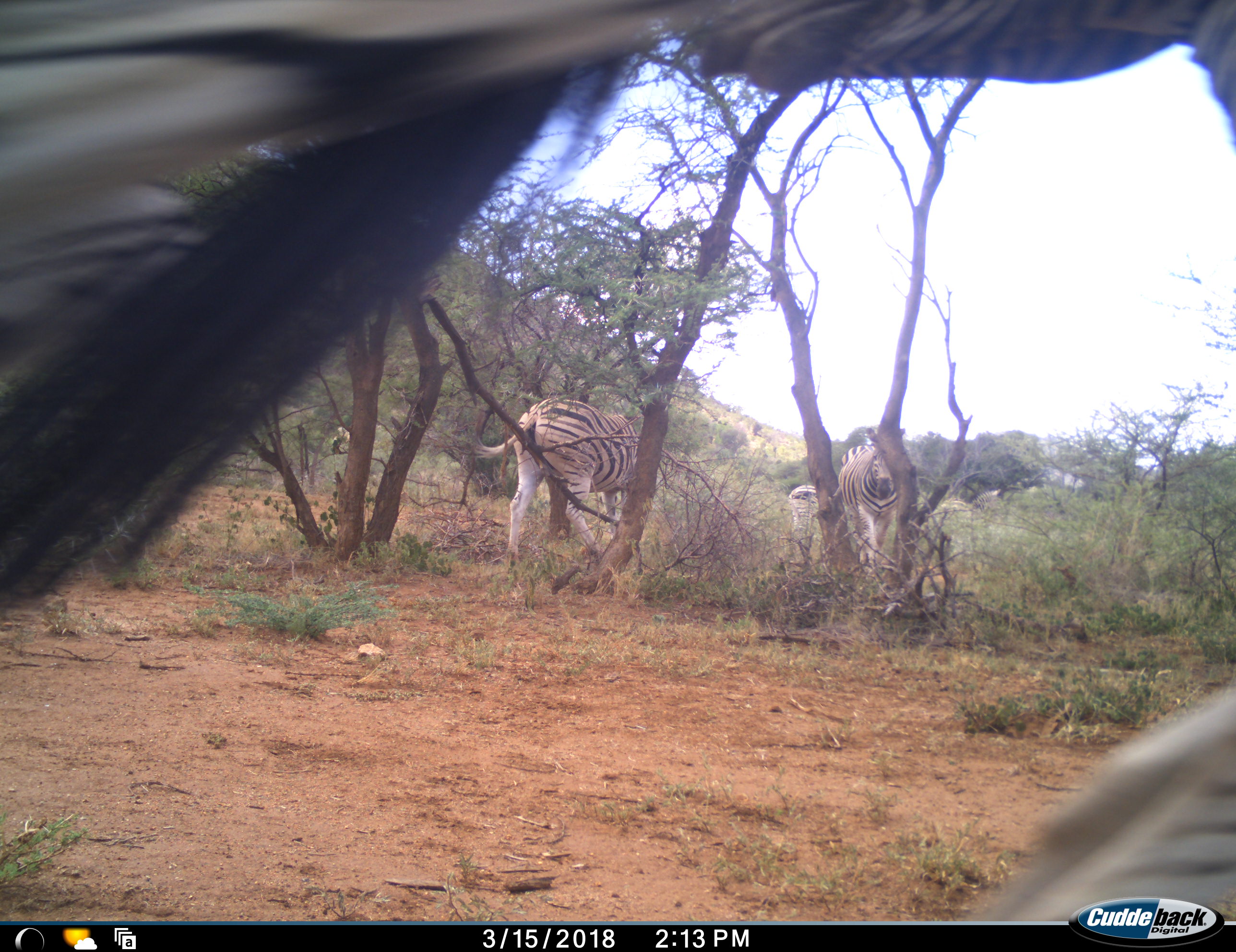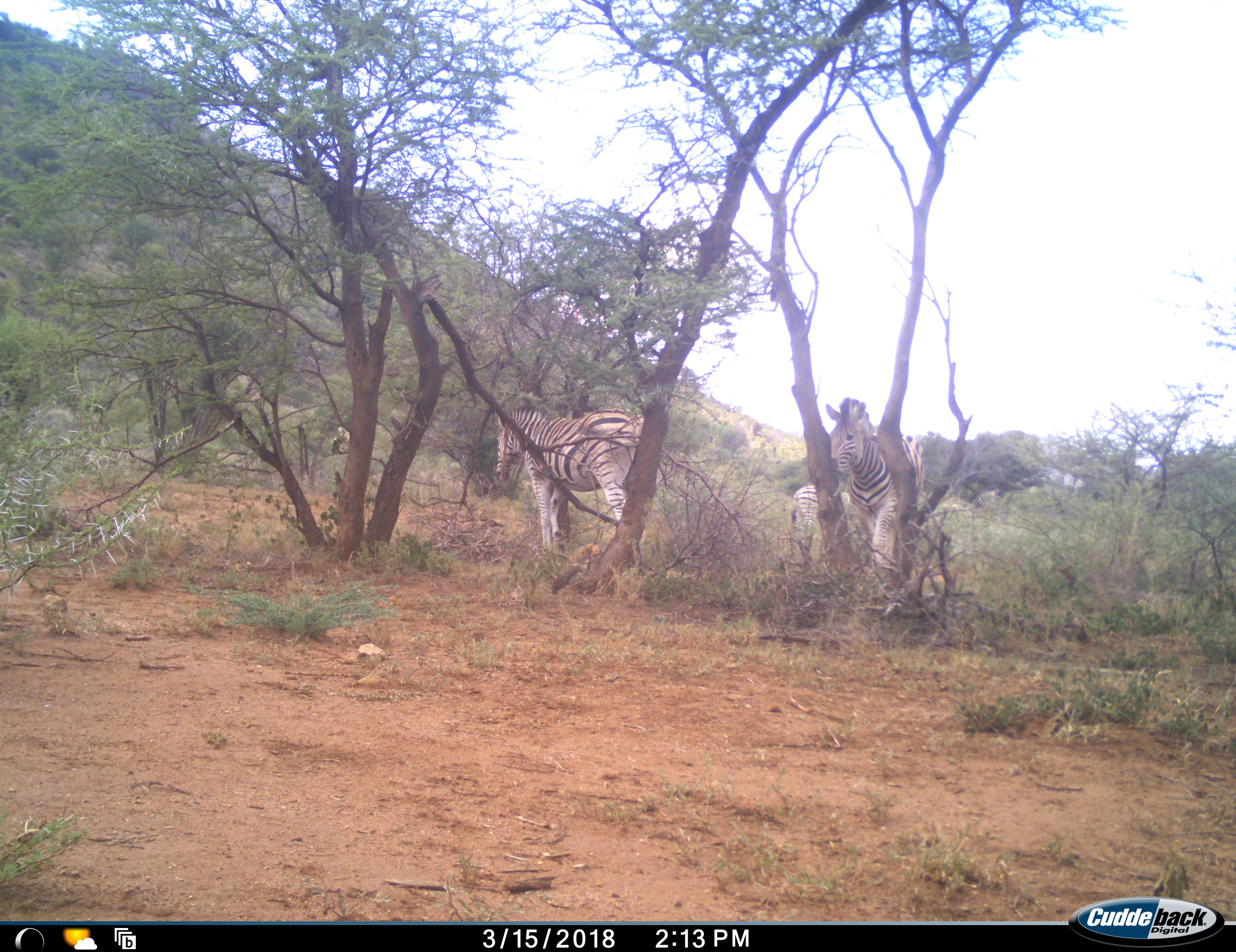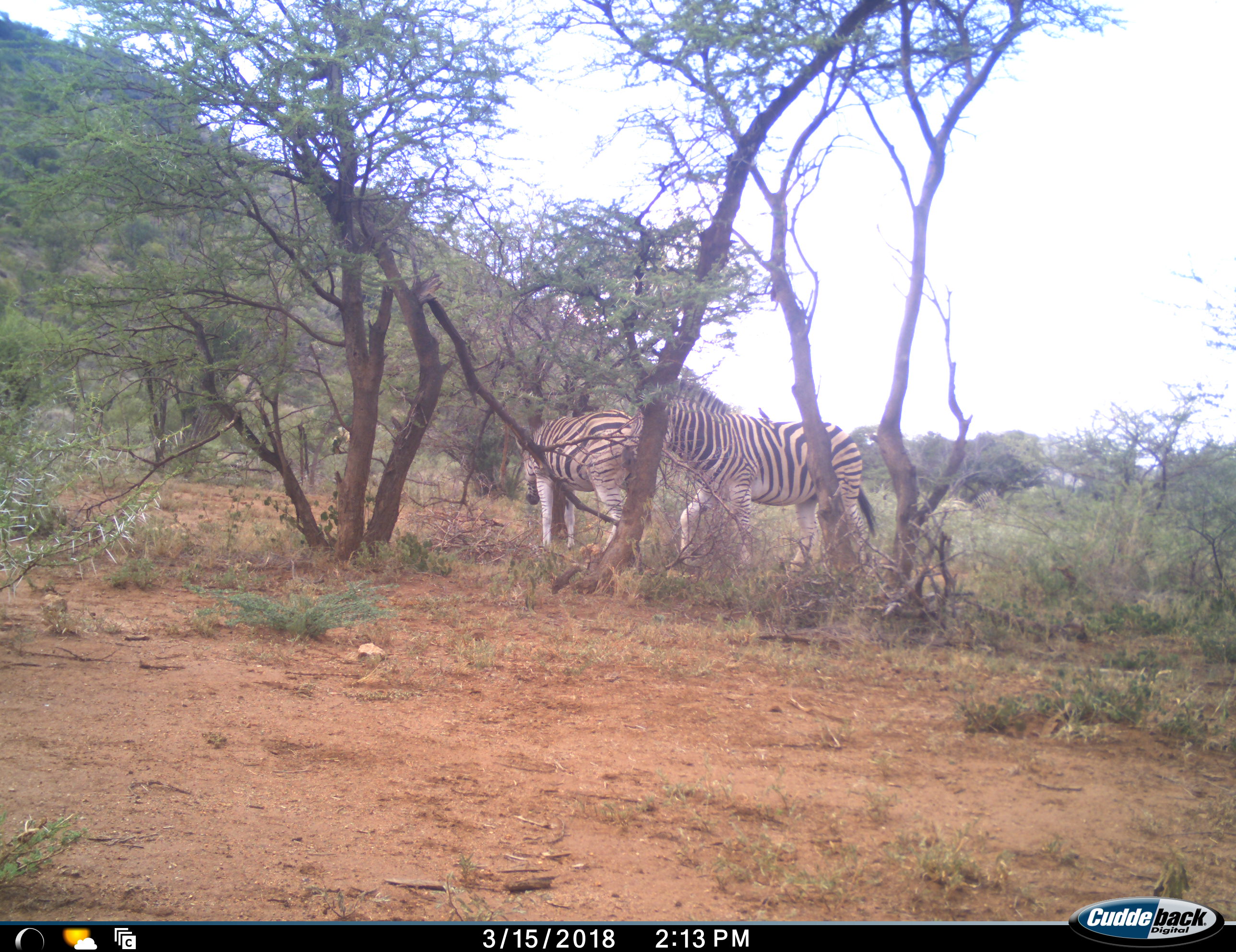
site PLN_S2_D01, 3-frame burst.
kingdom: Animalia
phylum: Chordata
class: Mammalia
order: Perissodactyla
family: Equidae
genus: Equus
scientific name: Equus quagga burchellii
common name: burchell's zebra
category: zebraburchells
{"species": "zebraburchells (burchell's zebra) (Equus quagga burchellii)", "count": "4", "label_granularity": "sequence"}